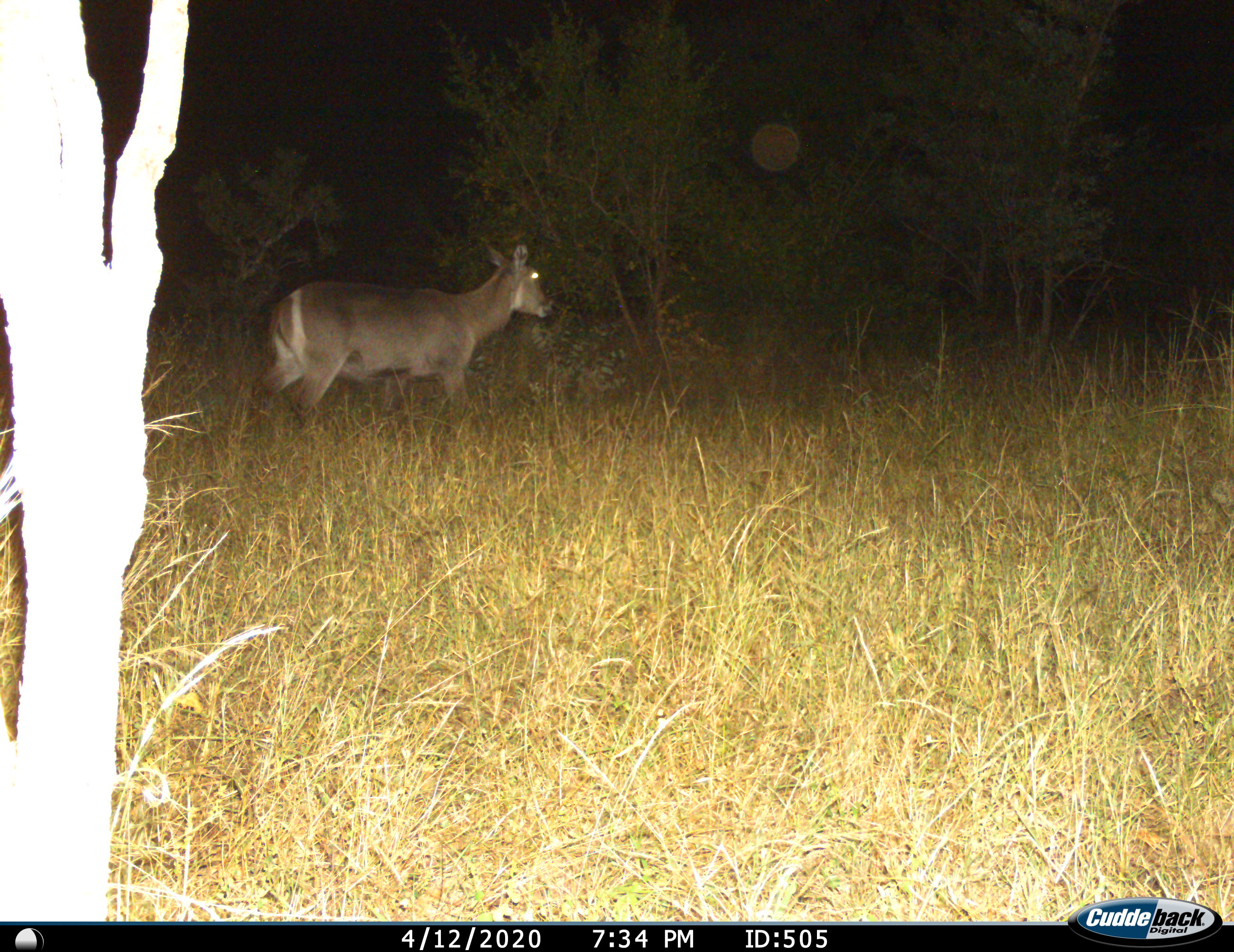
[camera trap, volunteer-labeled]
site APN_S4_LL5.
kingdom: Animalia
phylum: Chordata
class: Mammalia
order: Artiodactyla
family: Bovidae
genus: Kobus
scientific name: Kobus ellipsiprymnus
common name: waterbuck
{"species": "waterbuck (Kobus ellipsiprymnus)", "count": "1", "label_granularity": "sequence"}